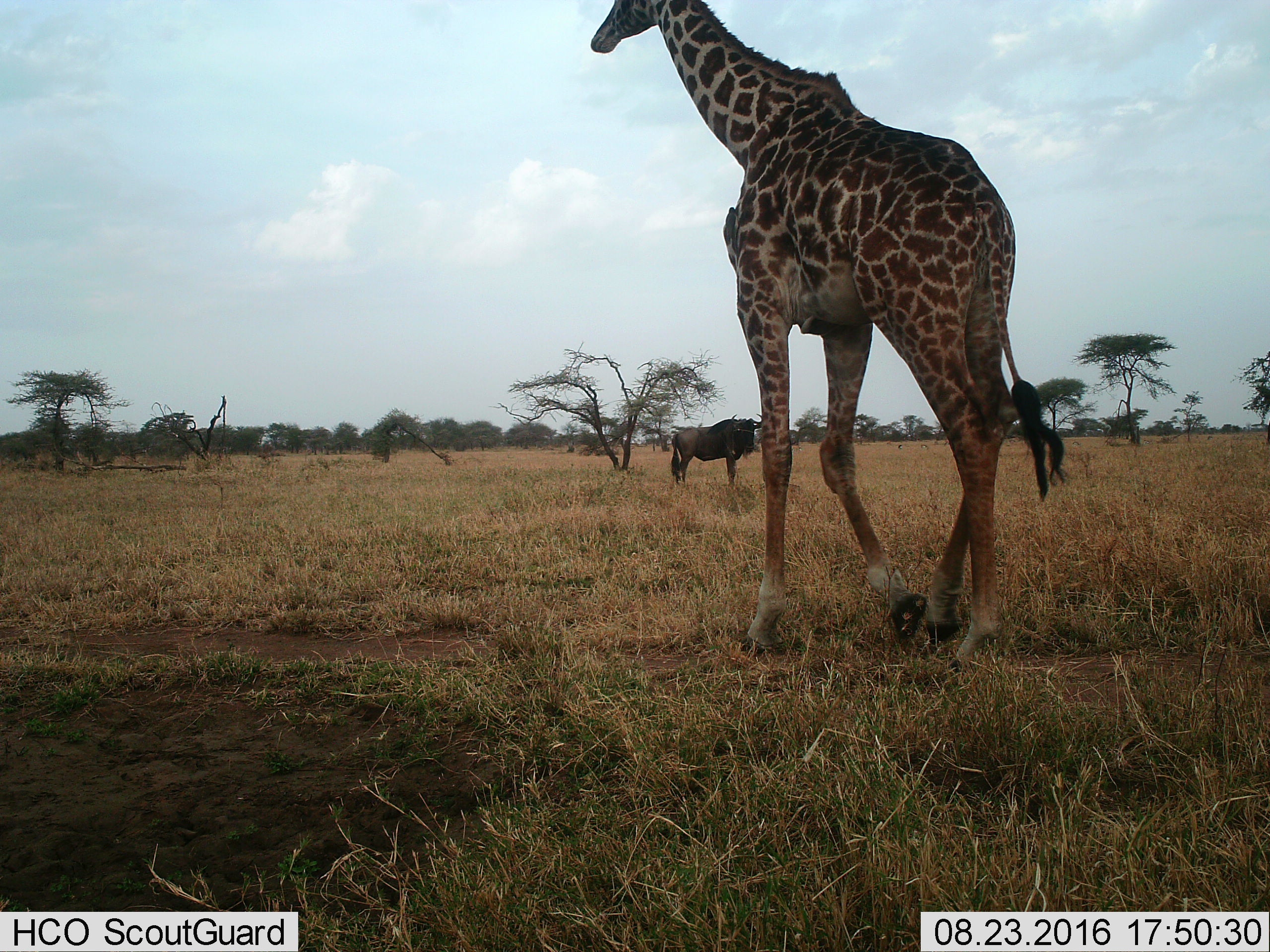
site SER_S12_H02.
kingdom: Animalia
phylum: Chordata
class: Mammalia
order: Artiodactyla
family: Giraffidae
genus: Giraffa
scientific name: Giraffa camelopardalis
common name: giraffe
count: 1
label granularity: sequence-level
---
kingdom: Animalia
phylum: Chordata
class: Mammalia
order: Artiodactyla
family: Bovidae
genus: Connochaetes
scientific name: Connochaetes taurinus taurinus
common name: blue wildebeest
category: wildebeestblue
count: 1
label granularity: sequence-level